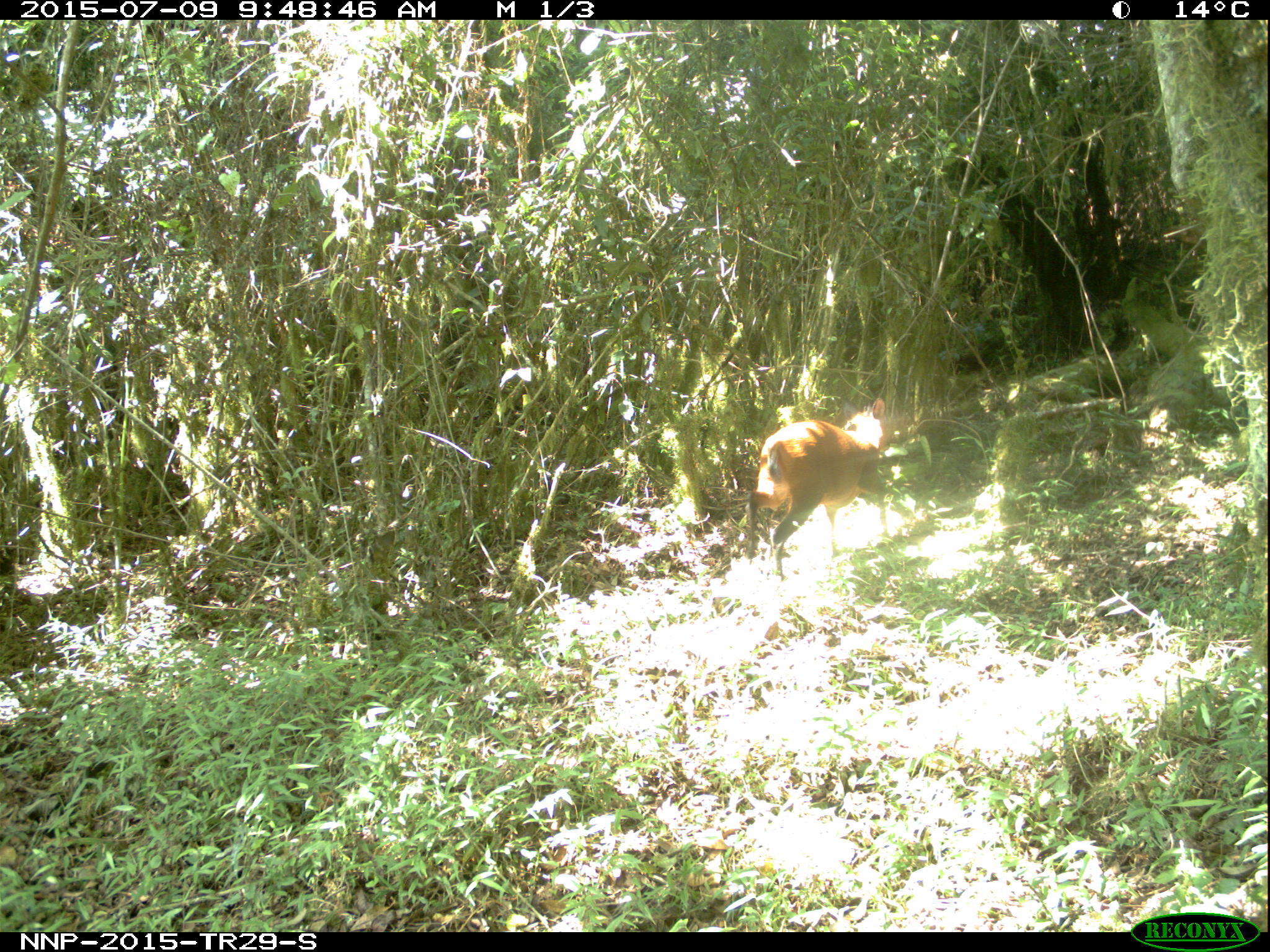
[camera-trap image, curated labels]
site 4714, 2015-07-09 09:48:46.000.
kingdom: Animalia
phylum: Chordata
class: Mammalia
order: Artiodactyla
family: Bovidae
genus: Cephalophus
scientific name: Cephalophus nigrifrons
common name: black-fronted duiker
Cephalophus nigrifrons (black-fronted duiker), count 1.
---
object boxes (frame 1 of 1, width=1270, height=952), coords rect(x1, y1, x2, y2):
cephalophus nigrifrons: rect(745, 396, 890, 578)